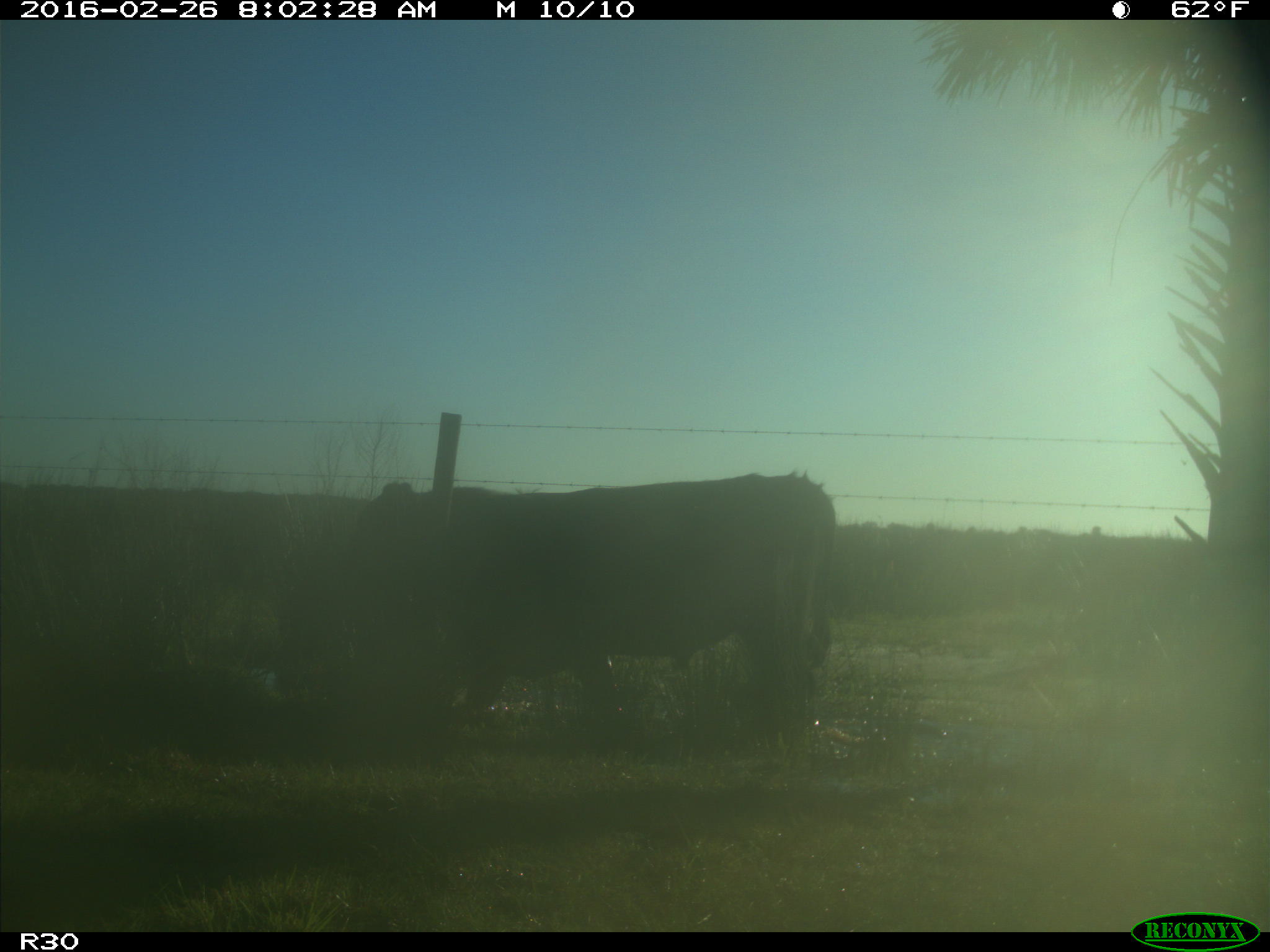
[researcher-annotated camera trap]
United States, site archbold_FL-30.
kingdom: Animalia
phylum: Chordata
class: Mammalia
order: Artiodactyla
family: Bovidae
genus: Bos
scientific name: Bos taurus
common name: domestic cow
Bos taurus (domestic cow).